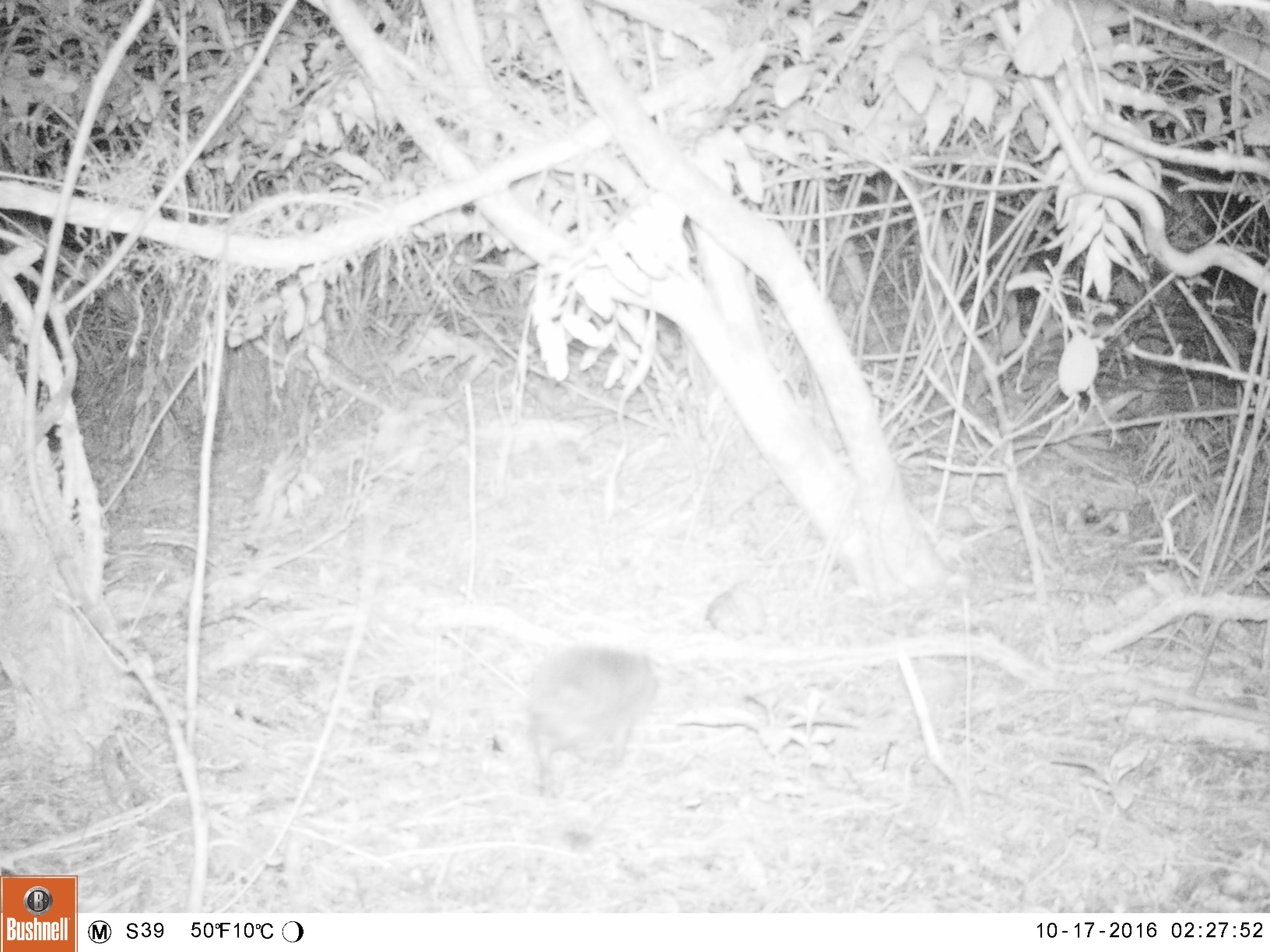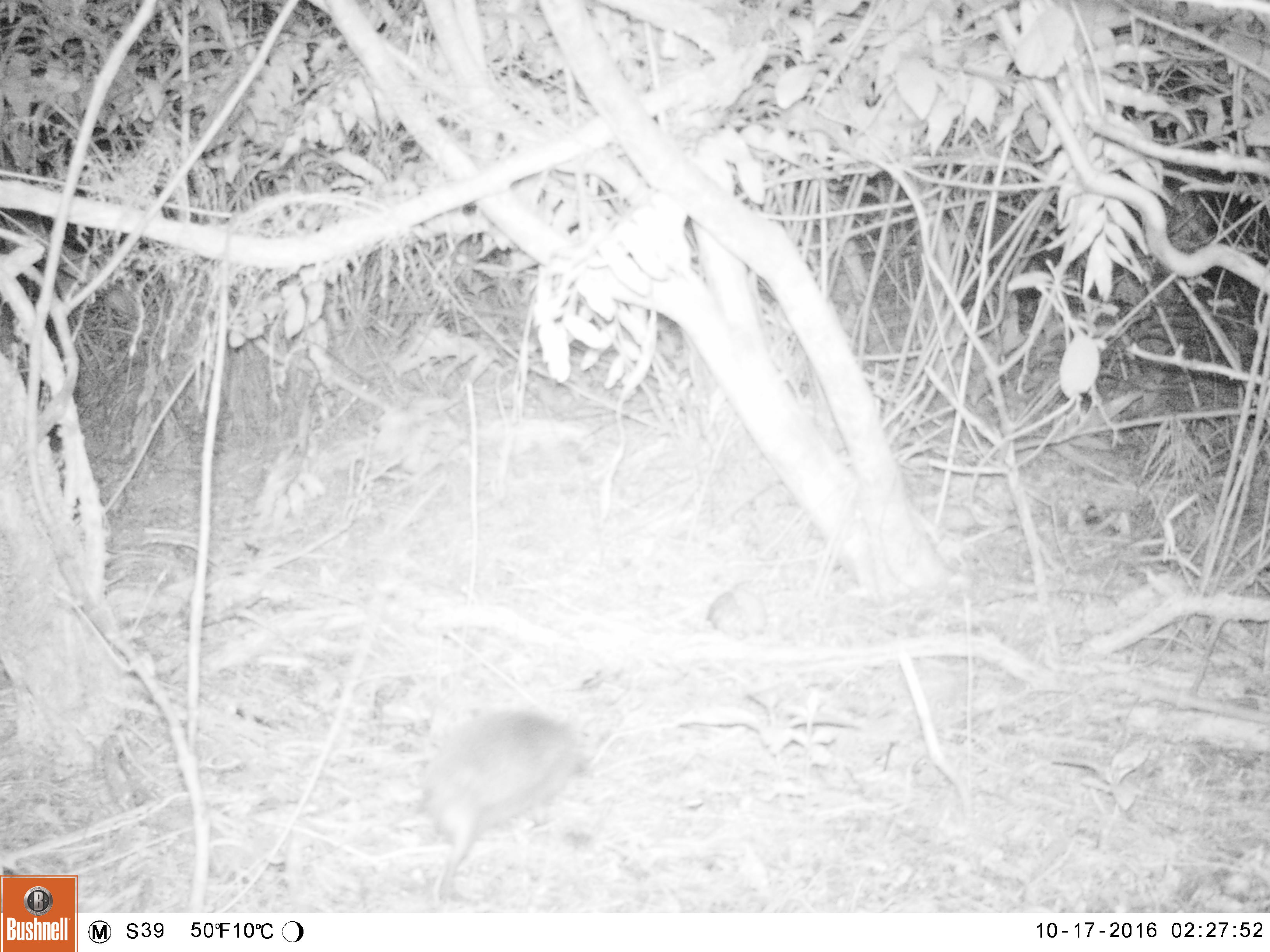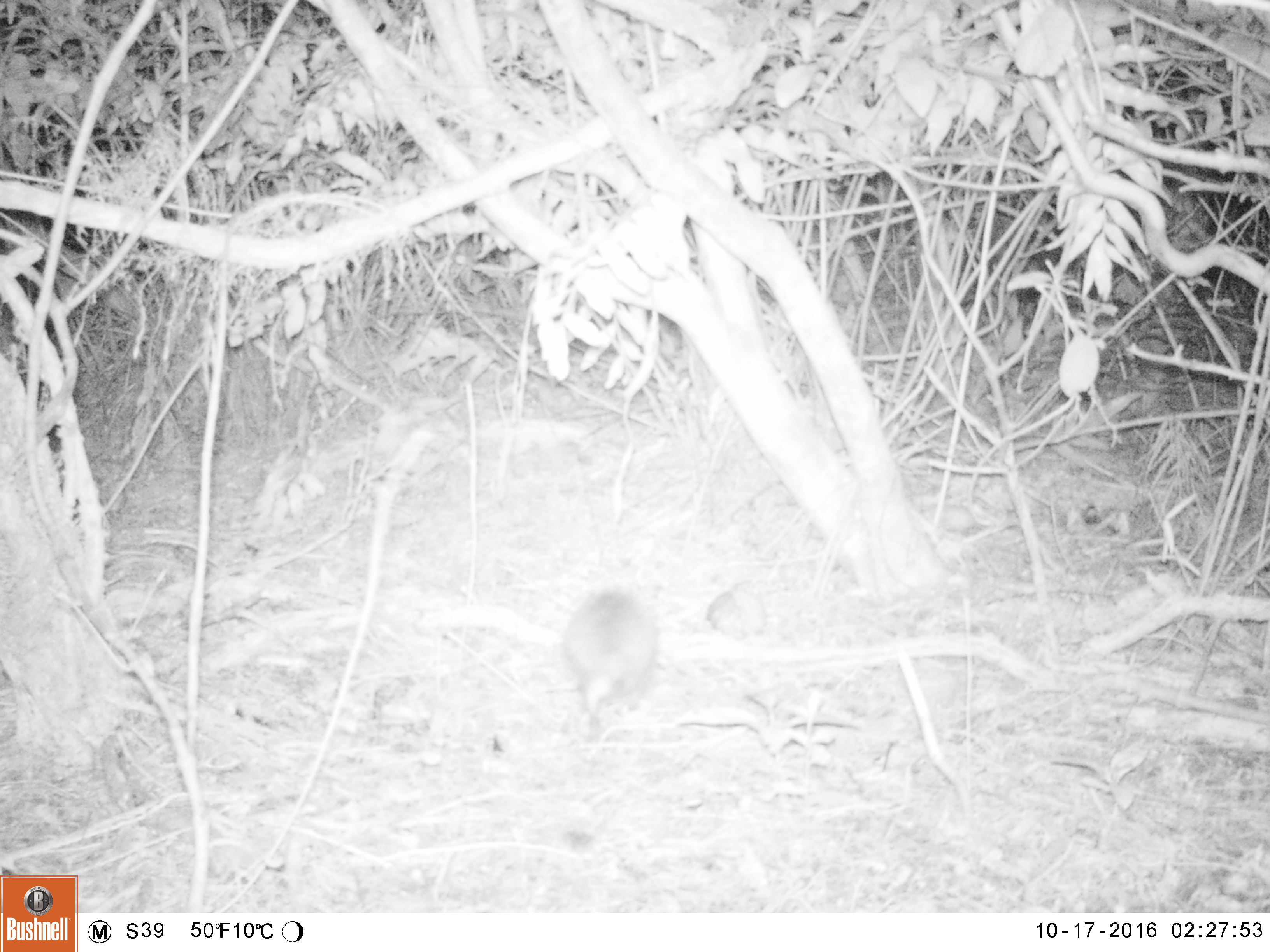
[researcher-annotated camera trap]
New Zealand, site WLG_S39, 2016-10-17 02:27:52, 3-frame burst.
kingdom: Animalia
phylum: Chordata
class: Mammalia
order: Eulipotyphla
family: Erinaceidae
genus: Erinaceus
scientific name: Erinaceus europaeus europaeus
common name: european hedgehog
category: hedgehog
Hedgehog (european hedgehog) (Erinaceus europaeus europaeus).